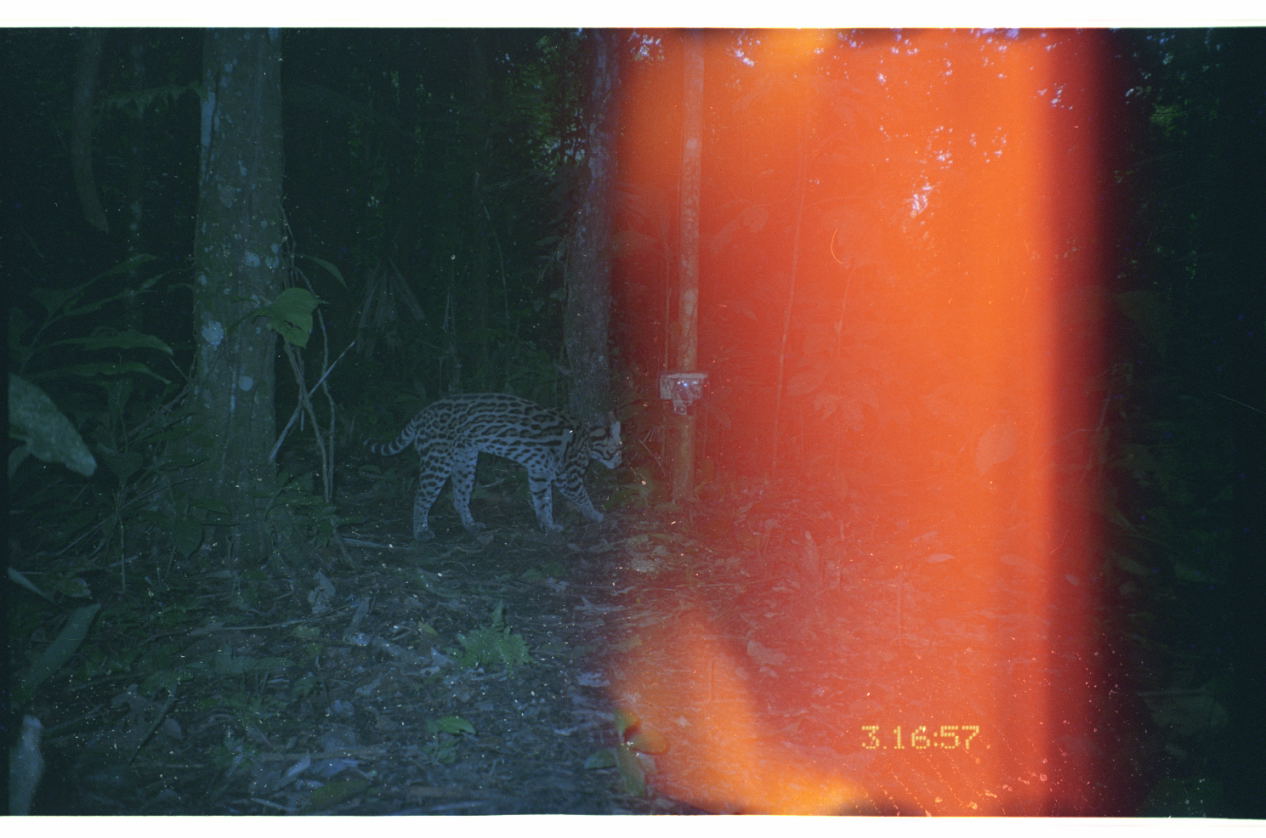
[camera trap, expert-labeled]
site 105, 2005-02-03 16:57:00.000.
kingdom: Animalia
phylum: Chordata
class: Mammalia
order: Carnivora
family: Felidae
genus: Leopardus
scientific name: Leopardus pardalis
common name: ocelot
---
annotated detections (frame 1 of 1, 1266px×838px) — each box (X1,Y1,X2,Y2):
leopardus pardalis: (358,392,622,543)